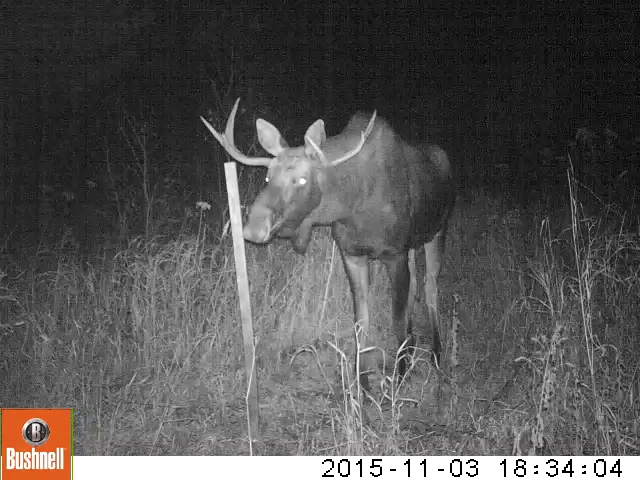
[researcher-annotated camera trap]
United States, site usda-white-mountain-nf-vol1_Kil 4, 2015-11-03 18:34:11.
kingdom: Animalia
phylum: Chordata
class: Mammalia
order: Artiodactyla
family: Cervidae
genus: Alces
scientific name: Alces alces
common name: moose